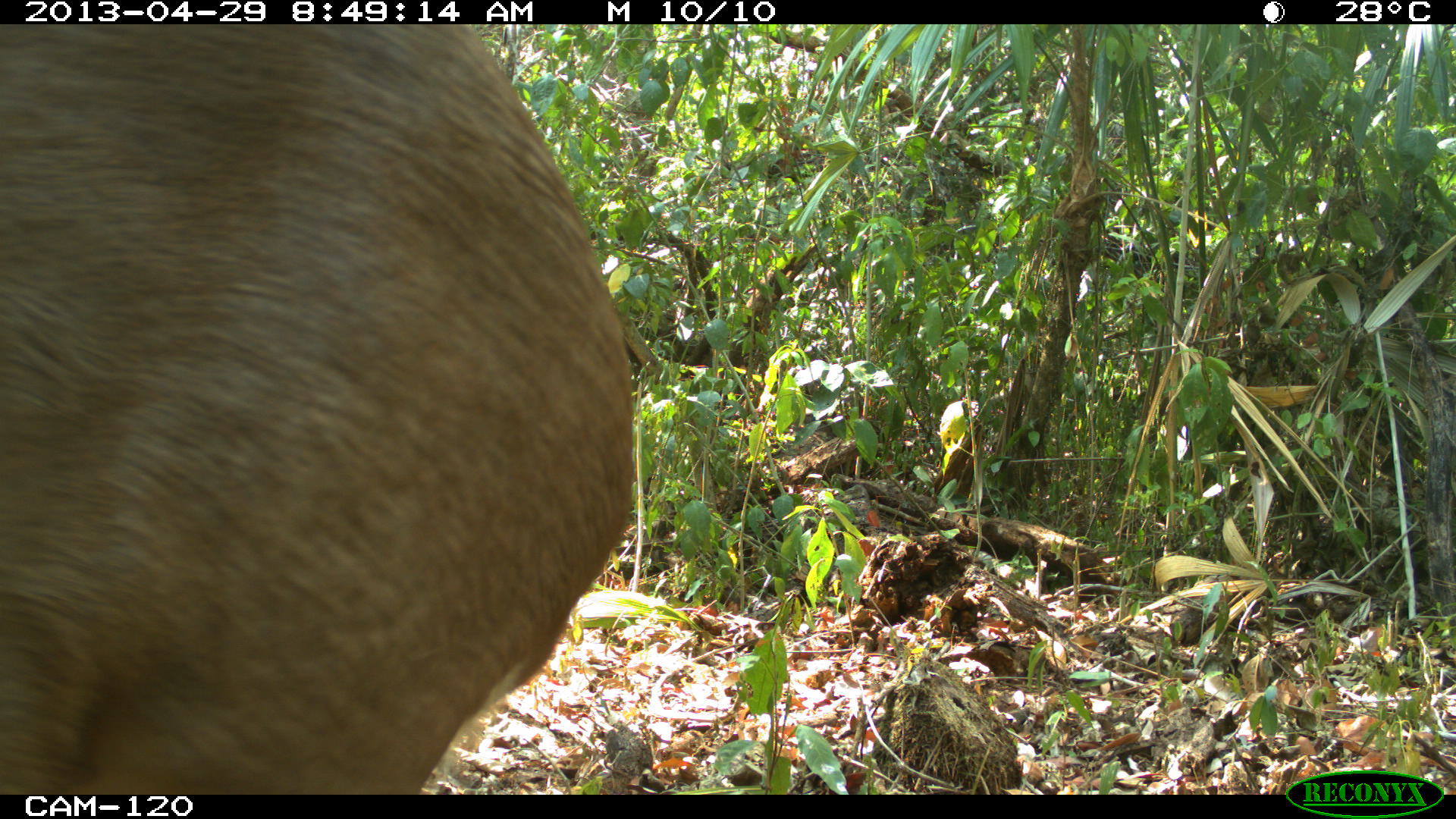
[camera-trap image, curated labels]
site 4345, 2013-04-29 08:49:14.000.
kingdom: Animalia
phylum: Chordata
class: Mammalia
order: Artiodactyla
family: Cervidae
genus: Odocoileus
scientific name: Odocoileus pandora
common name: yucatán brown brocket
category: mazama pandora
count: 1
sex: male